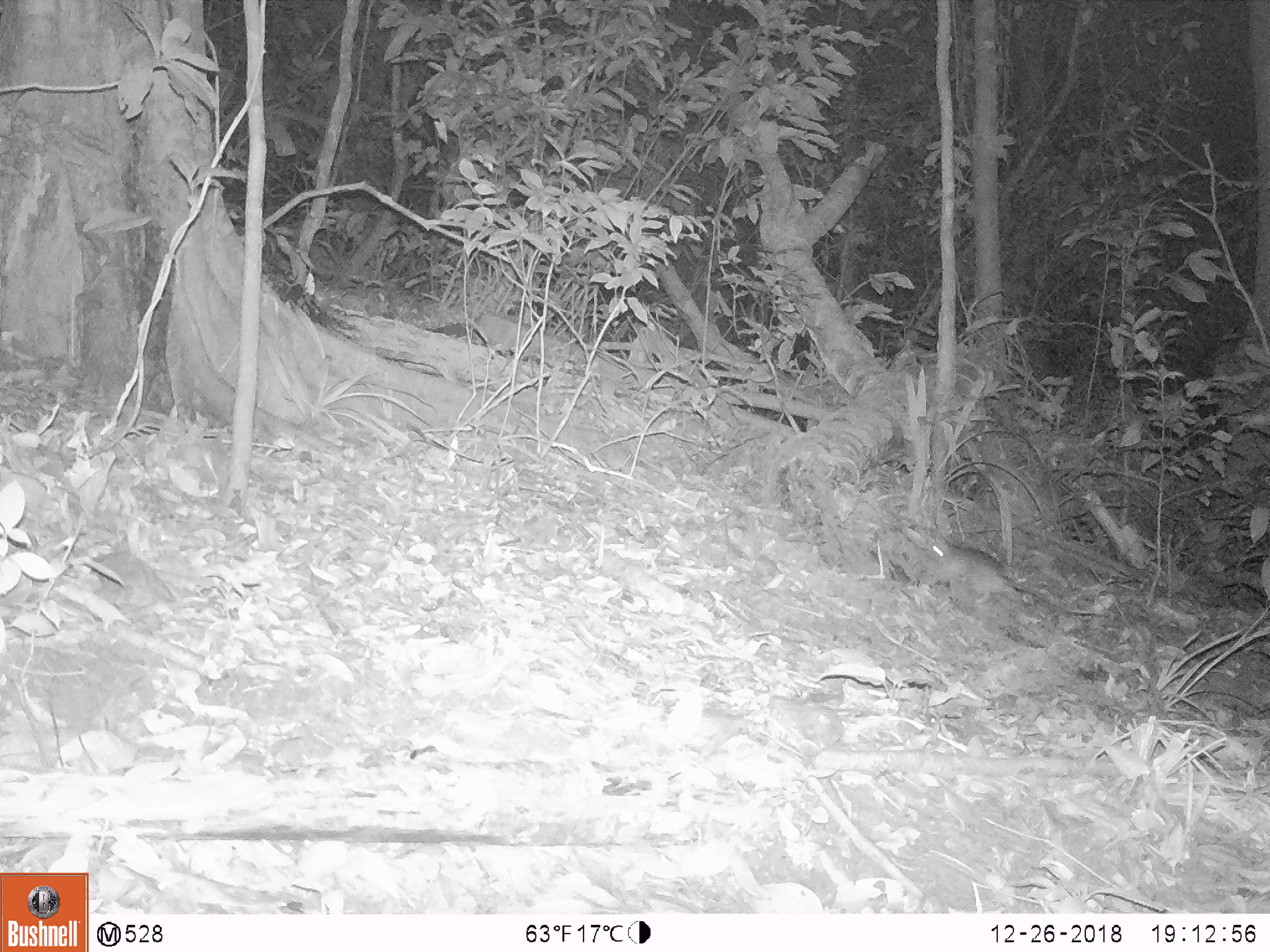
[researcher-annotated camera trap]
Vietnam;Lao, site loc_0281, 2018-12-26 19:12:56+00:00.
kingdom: Animalia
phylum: Chordata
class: Mammalia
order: Rodentia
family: Muridae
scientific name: Muridae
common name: old-world mice and rats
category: unidentified murid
Unidentified murid (old-world mice and rats) (Muridae). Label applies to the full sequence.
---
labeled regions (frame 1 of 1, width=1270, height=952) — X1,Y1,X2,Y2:
unidentified murid: 925,538,1021,605